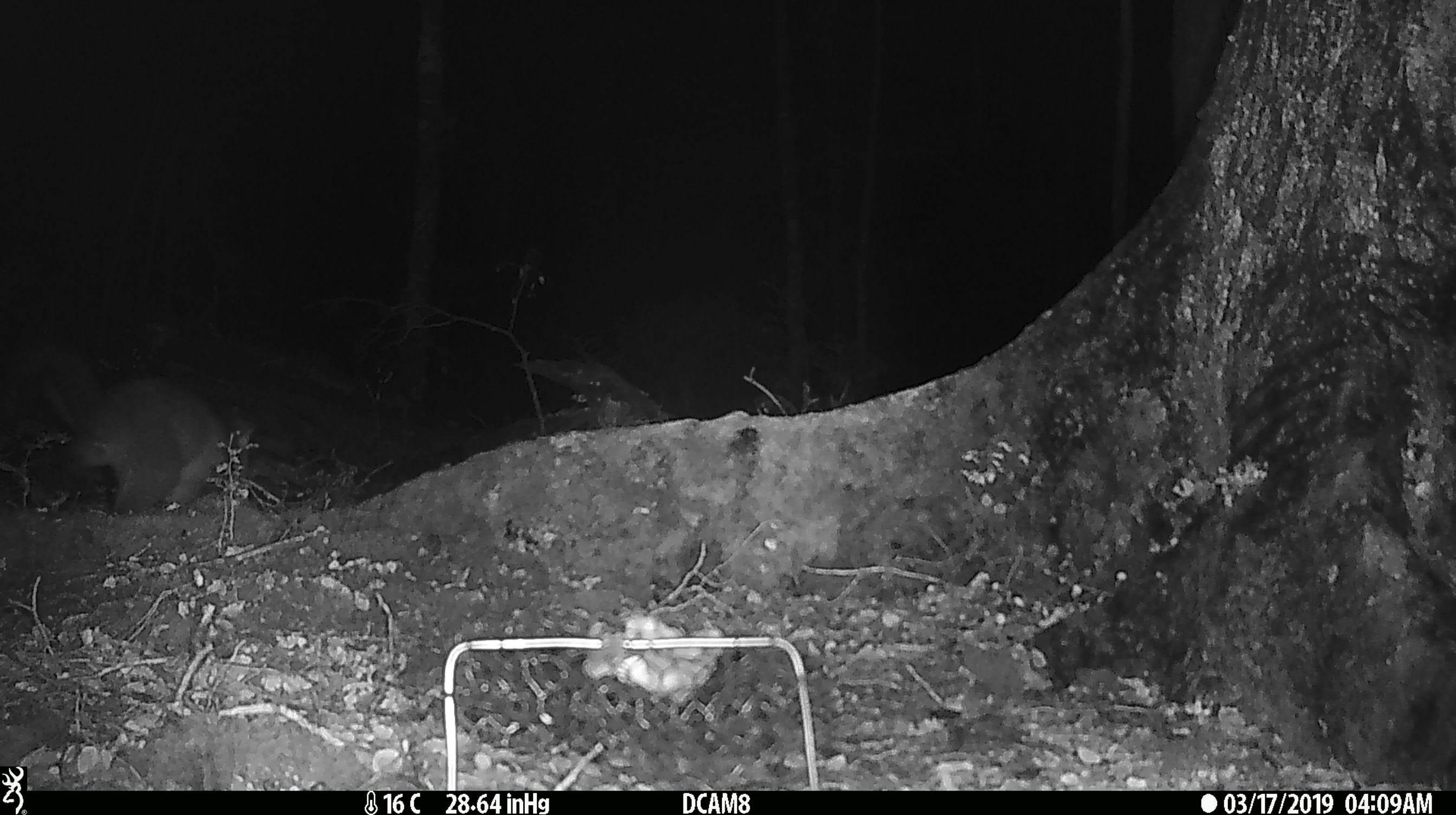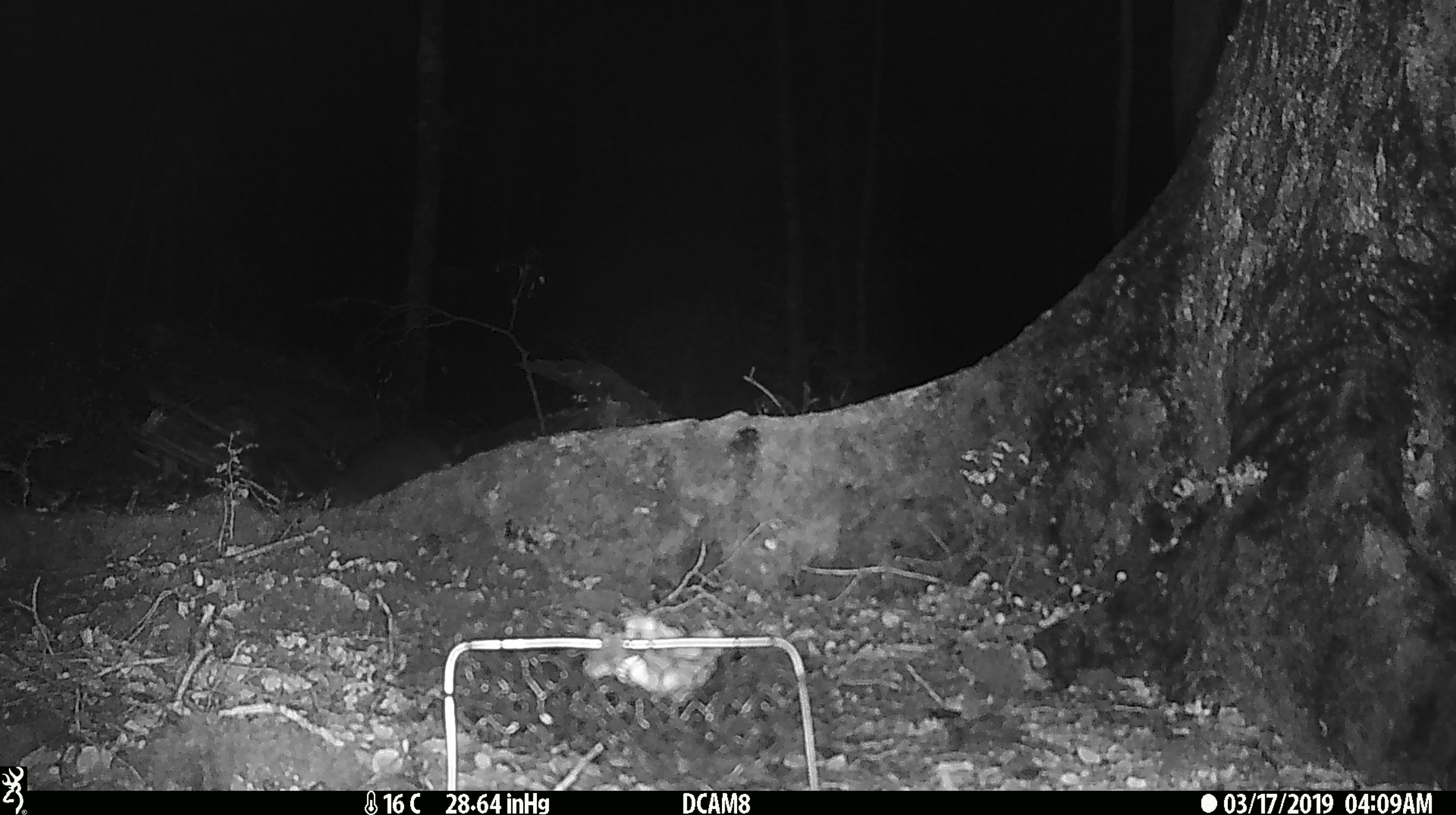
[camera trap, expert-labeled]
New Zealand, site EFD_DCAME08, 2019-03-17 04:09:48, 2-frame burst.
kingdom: Animalia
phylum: Chordata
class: Mammalia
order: Diprotodontia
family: Phalangeridae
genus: Trichosurus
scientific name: Trichosurus vulpecula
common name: common brushtail possum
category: possum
Possum (common brushtail possum) (Trichosurus vulpecula).